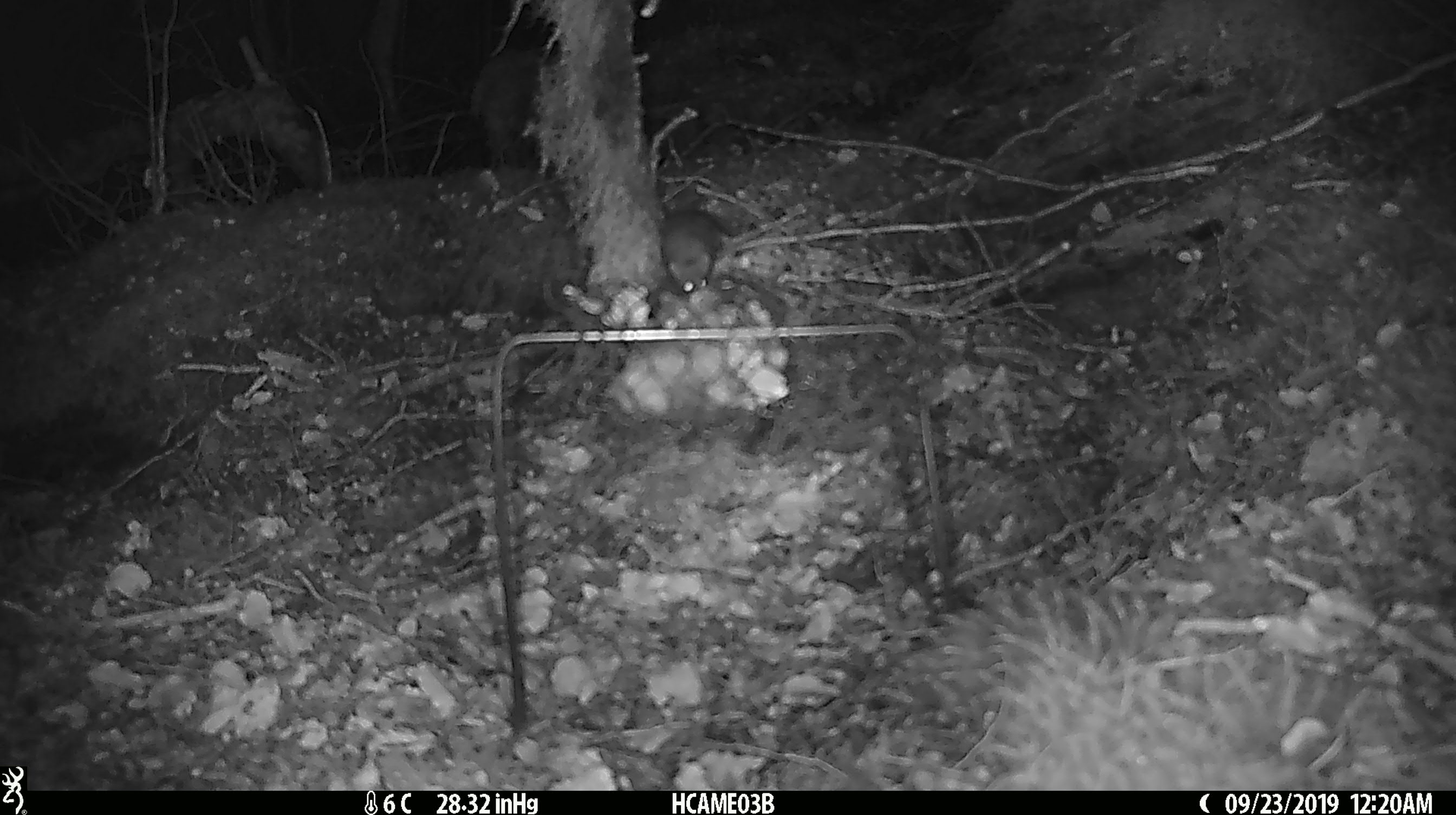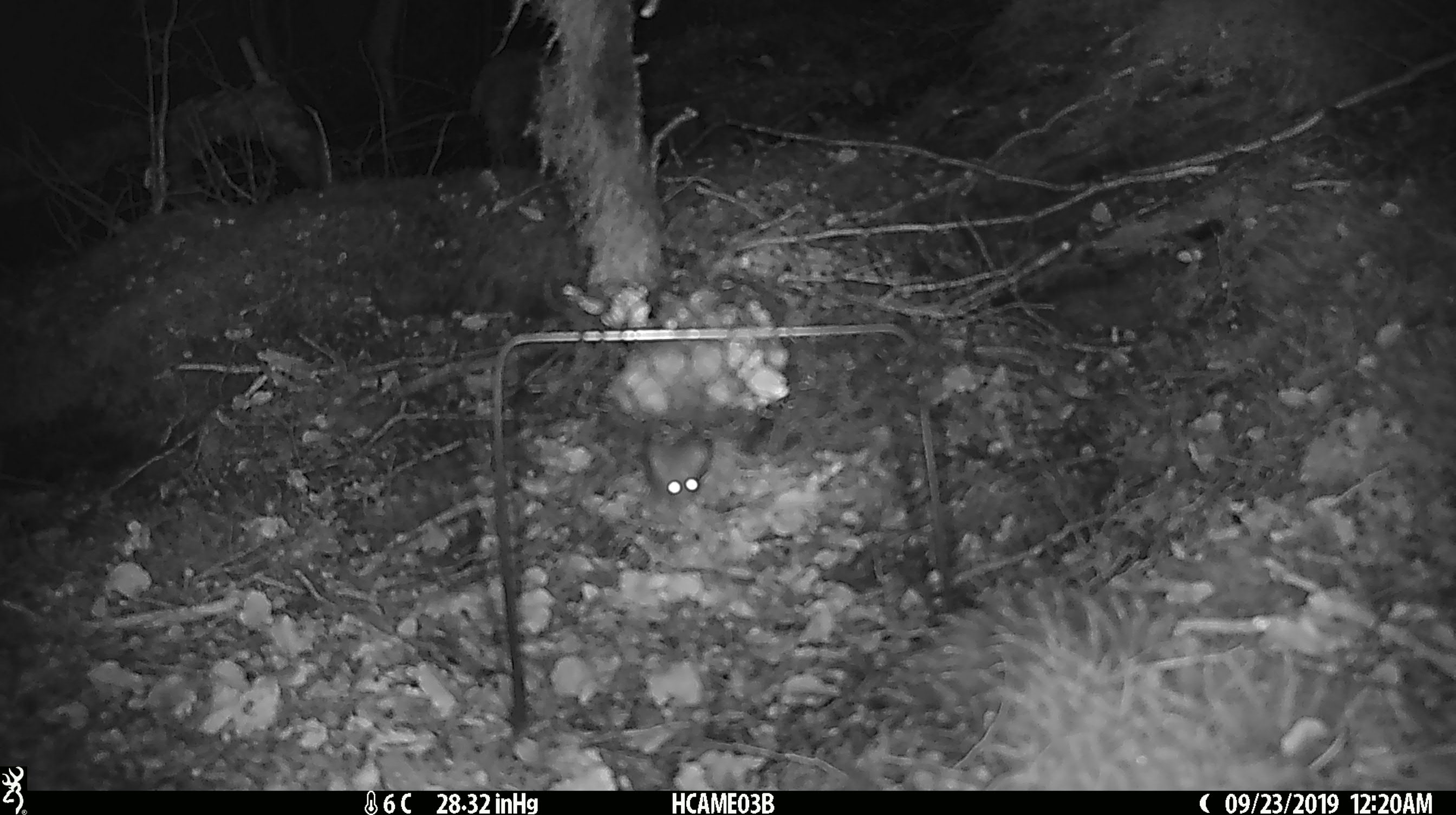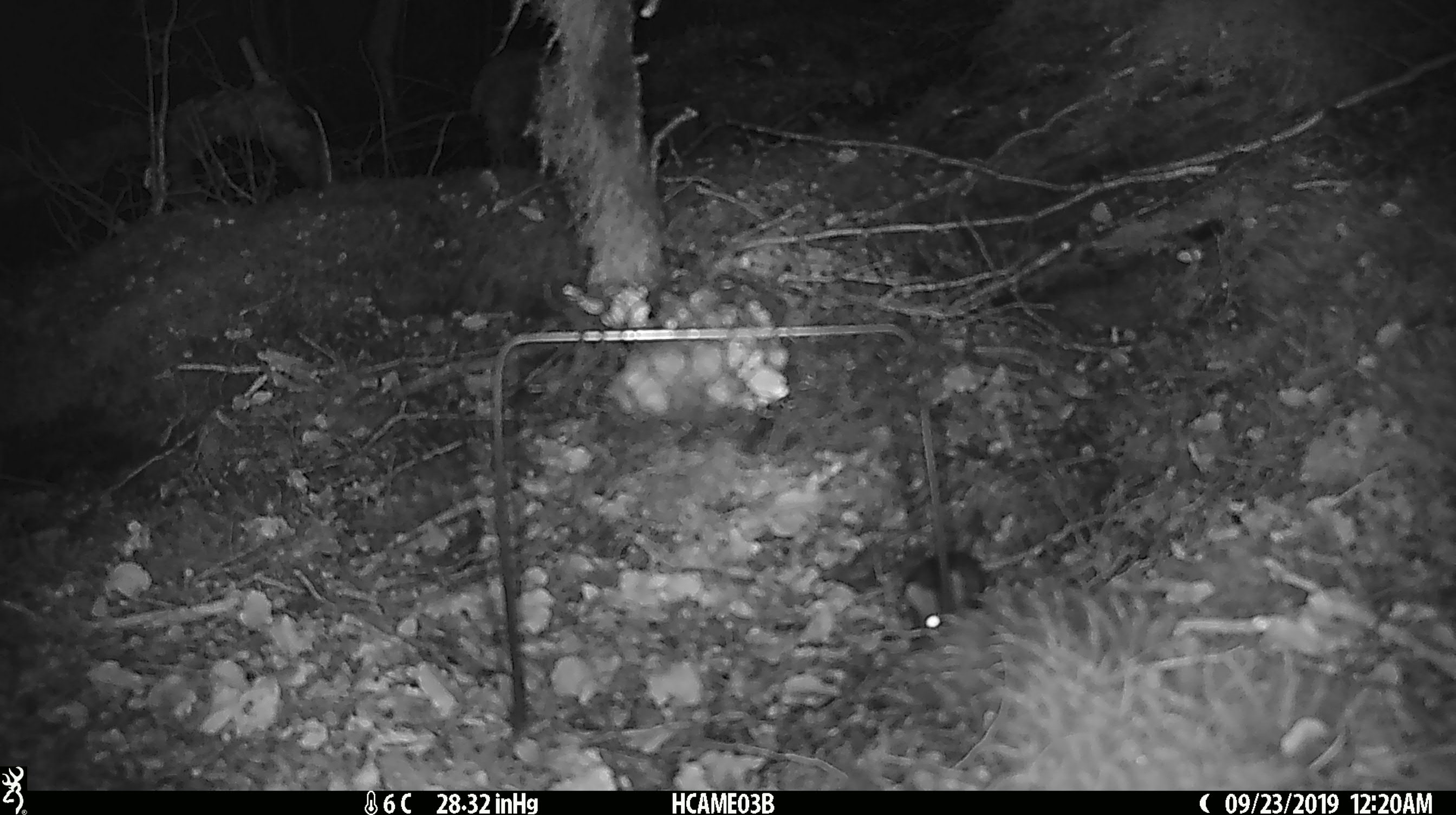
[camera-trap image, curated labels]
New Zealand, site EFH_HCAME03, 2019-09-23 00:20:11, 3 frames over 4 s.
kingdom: Animalia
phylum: Chordata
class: Mammalia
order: Rodentia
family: Muridae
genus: Mus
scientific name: Mus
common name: mouse